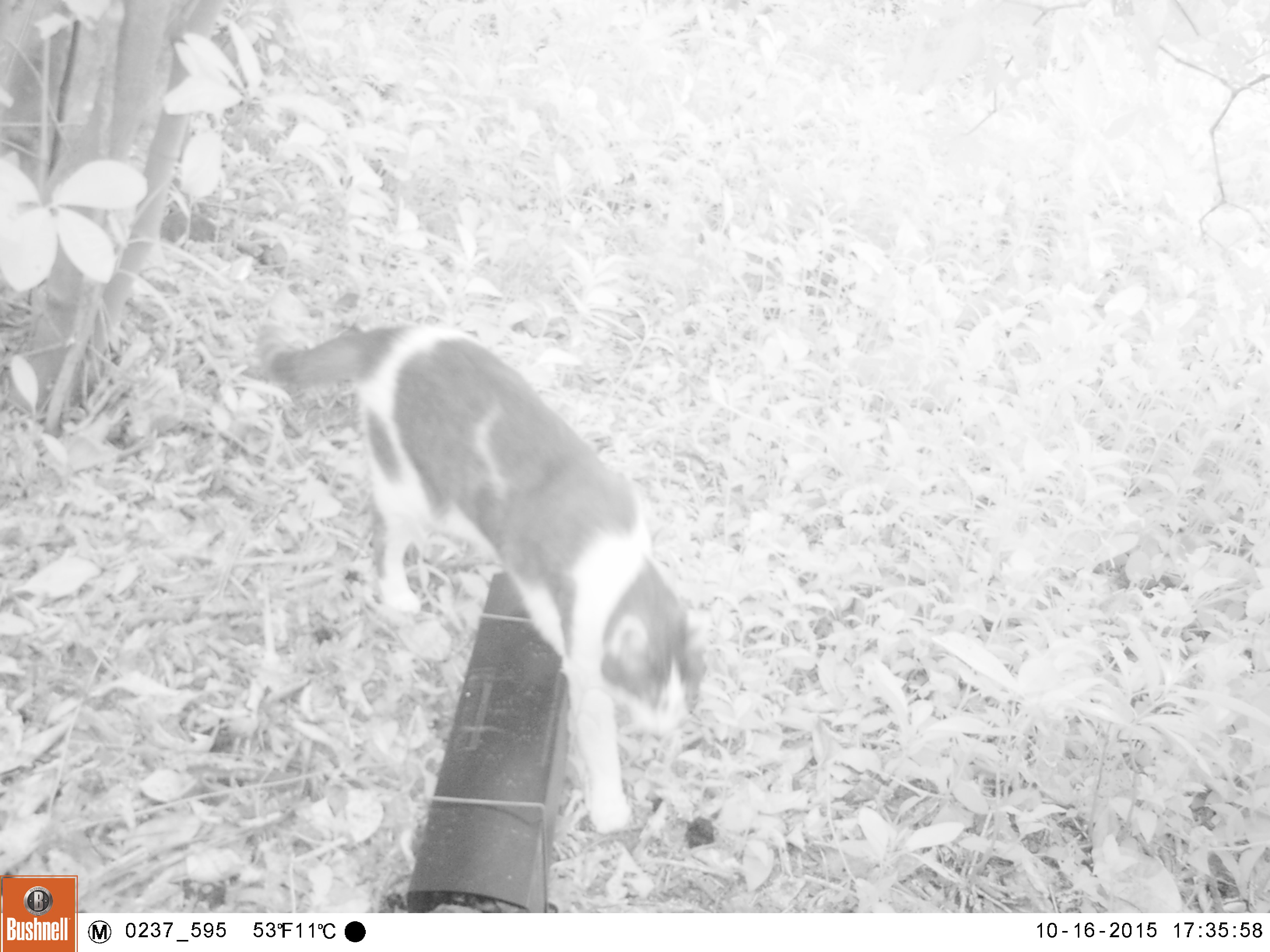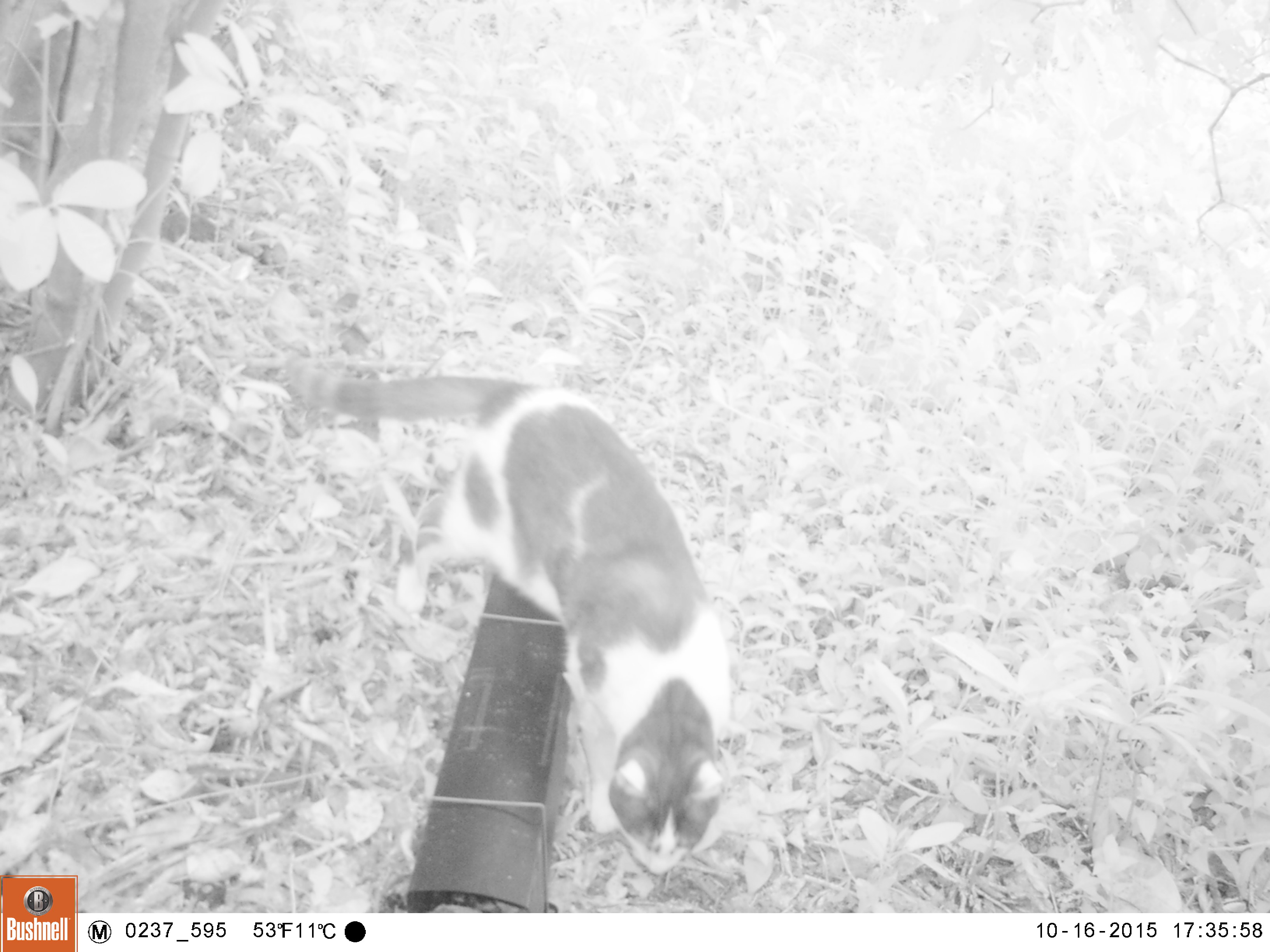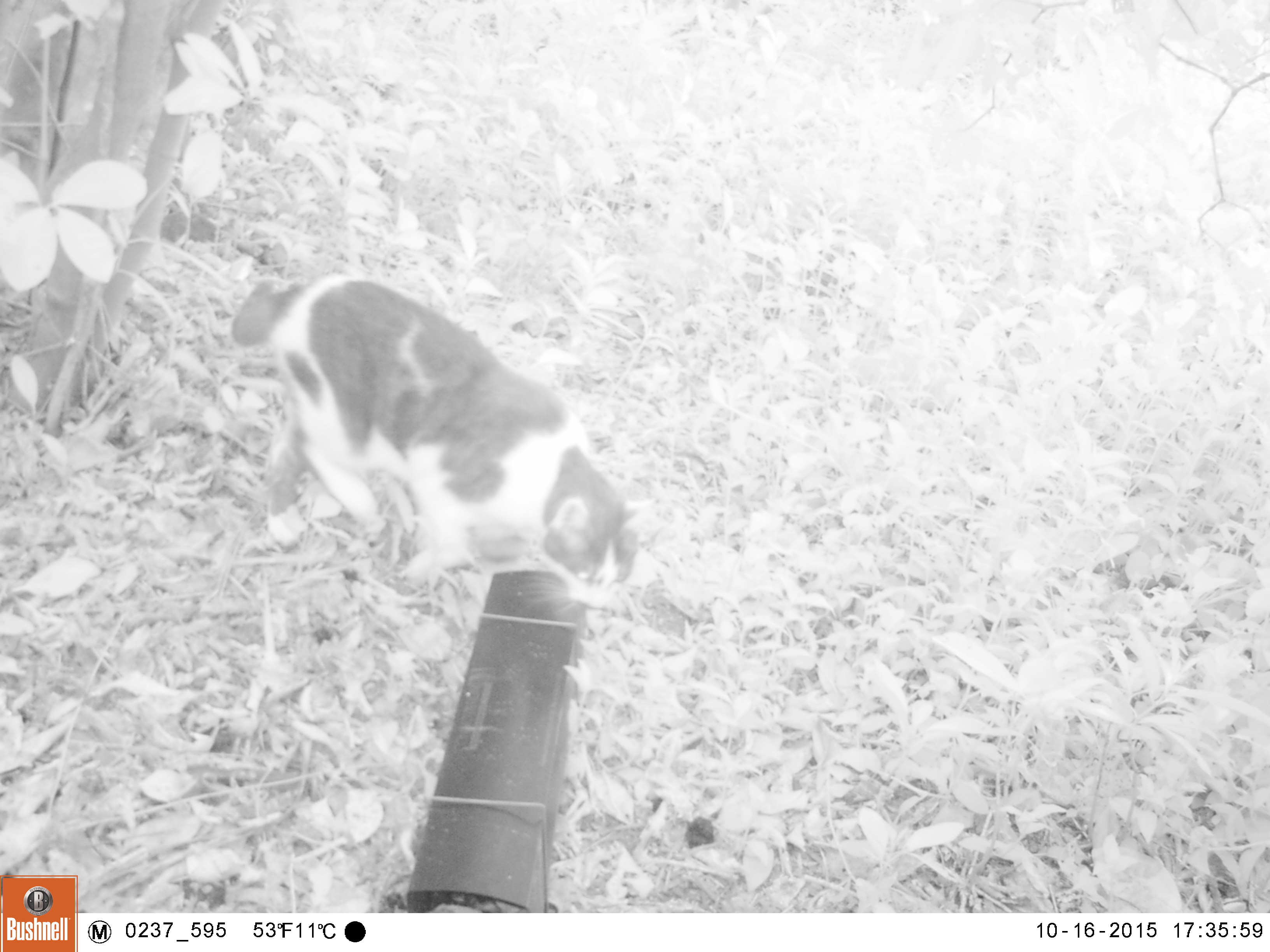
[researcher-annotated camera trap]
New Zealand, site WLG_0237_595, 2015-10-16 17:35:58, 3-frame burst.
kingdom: Animalia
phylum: Chordata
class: Mammalia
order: Carnivora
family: Felidae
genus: Felis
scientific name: Felis catus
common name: domestic cat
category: cat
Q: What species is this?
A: Cat (domestic cat) (Felis catus).